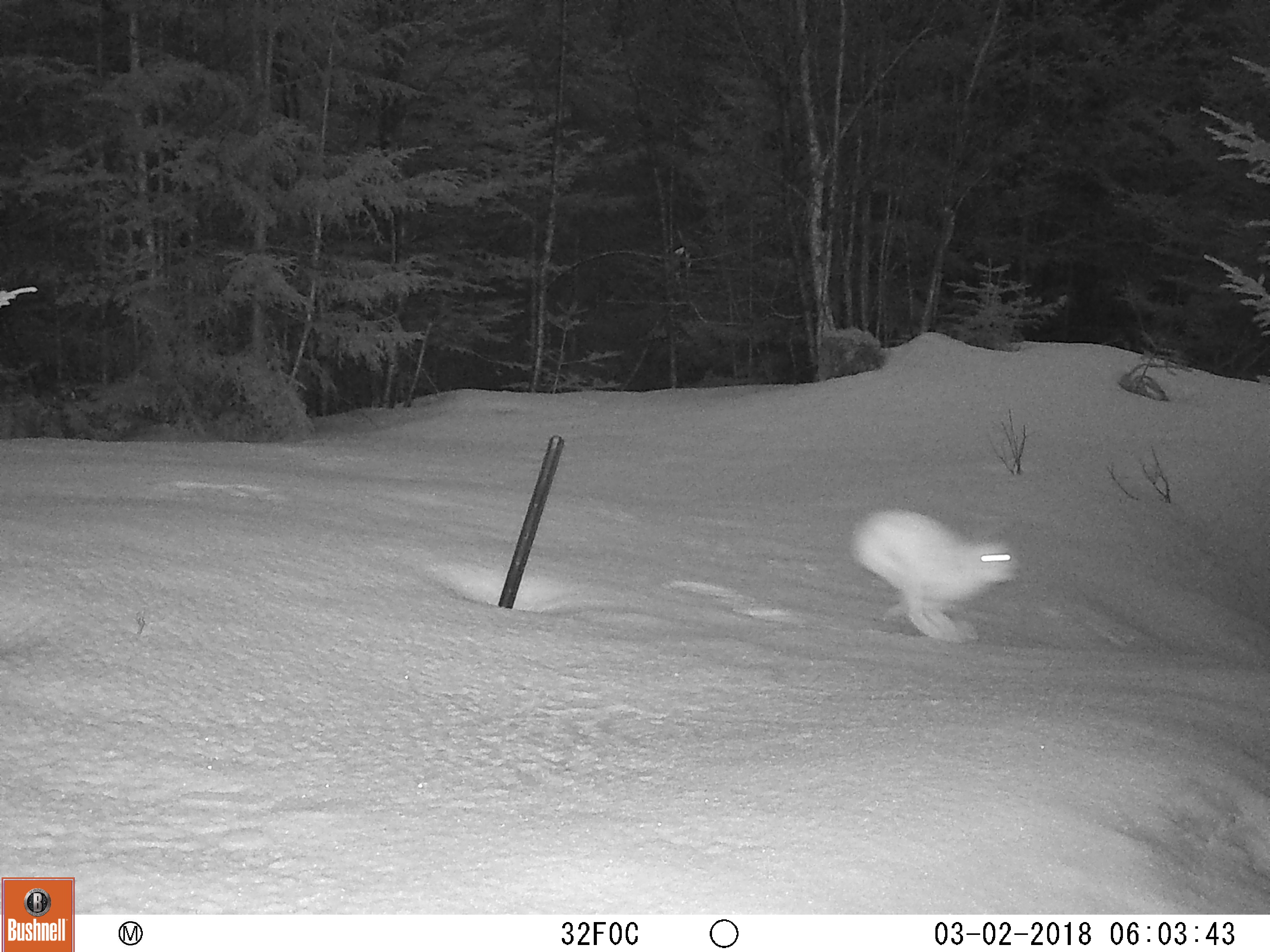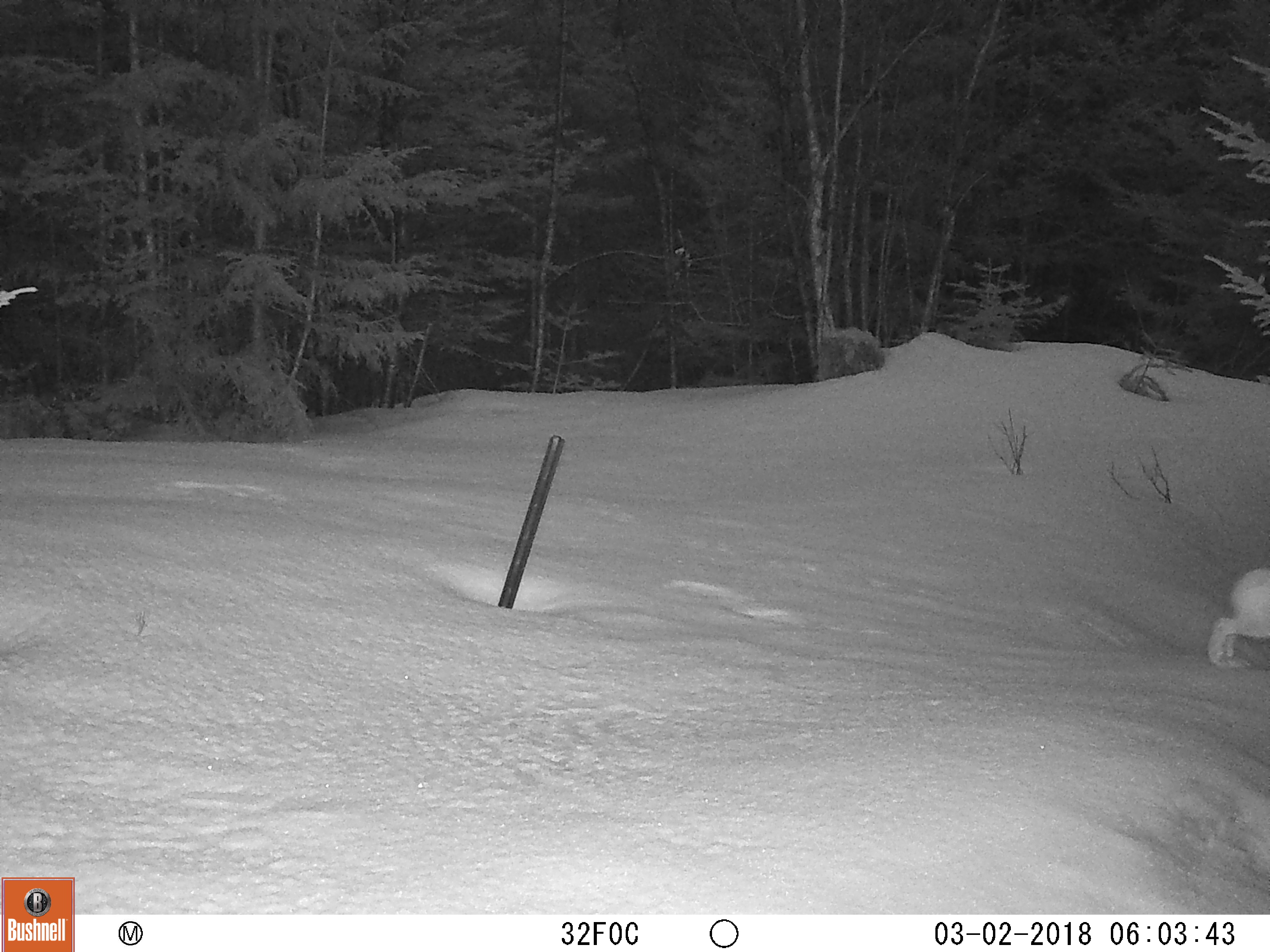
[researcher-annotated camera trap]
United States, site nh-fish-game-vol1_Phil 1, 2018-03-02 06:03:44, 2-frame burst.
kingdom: Animalia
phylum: Chordata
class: Mammalia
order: Lagomorpha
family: Leporidae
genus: Lepus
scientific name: Lepus americanus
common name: snowshoe hare